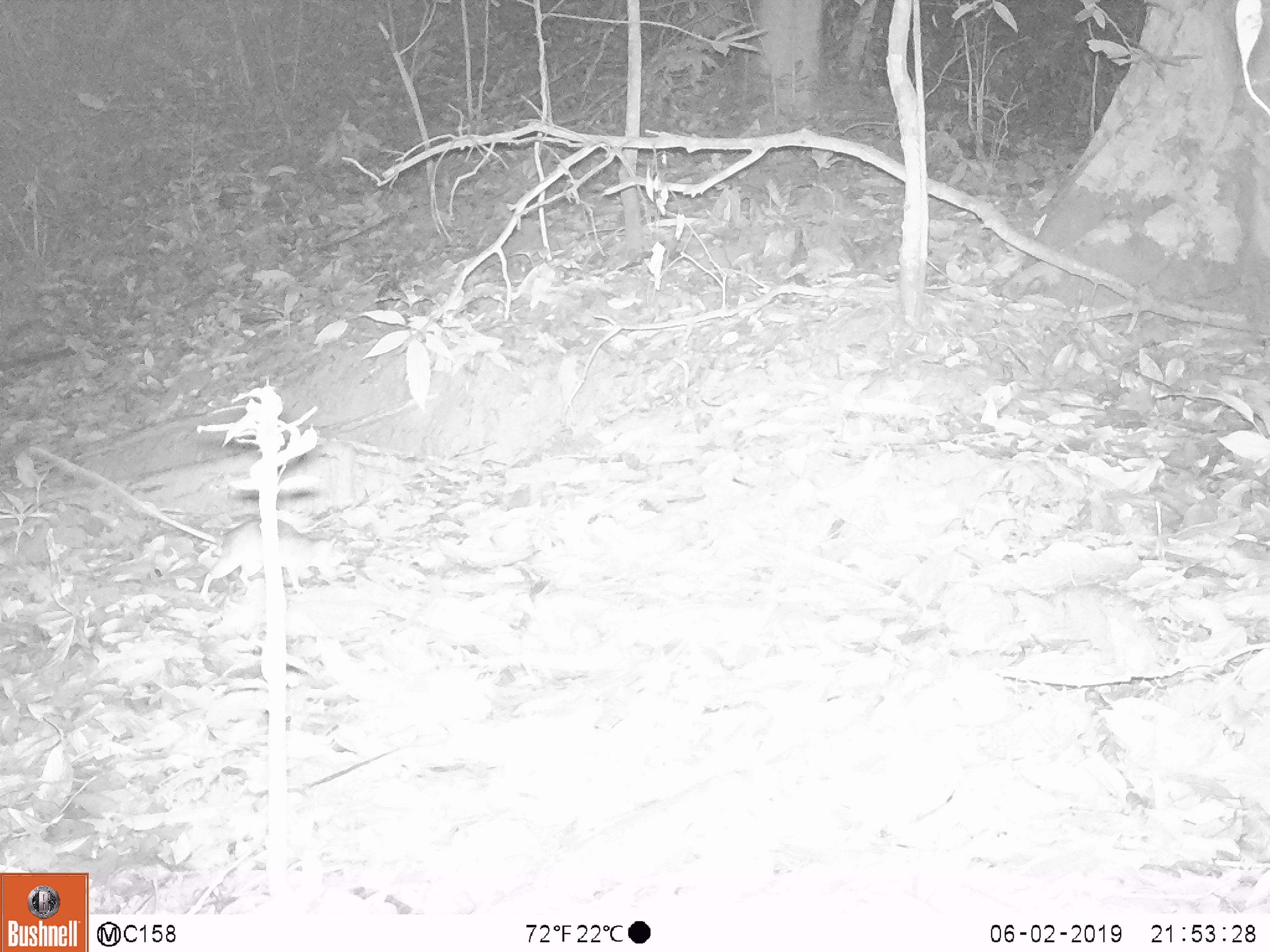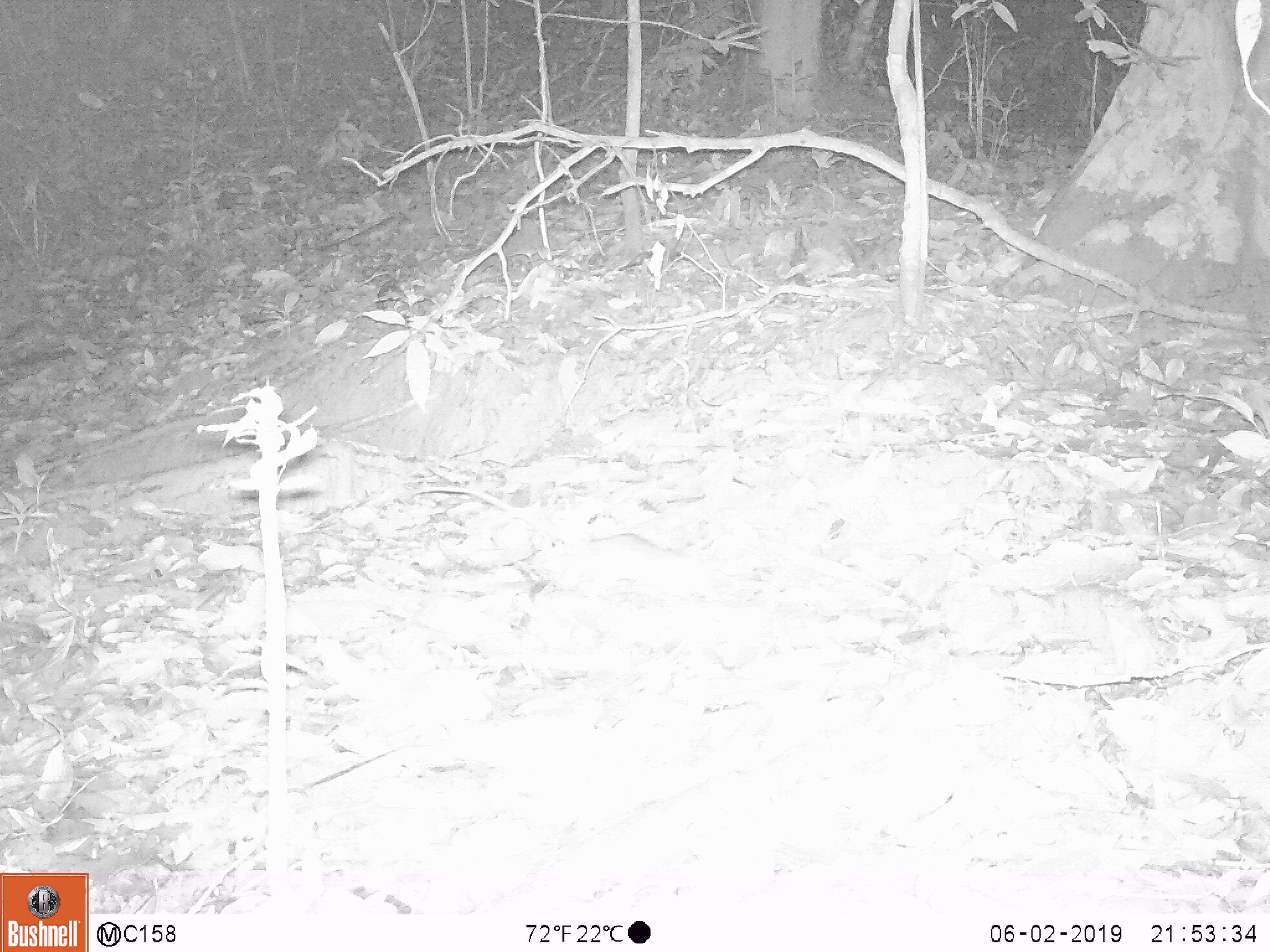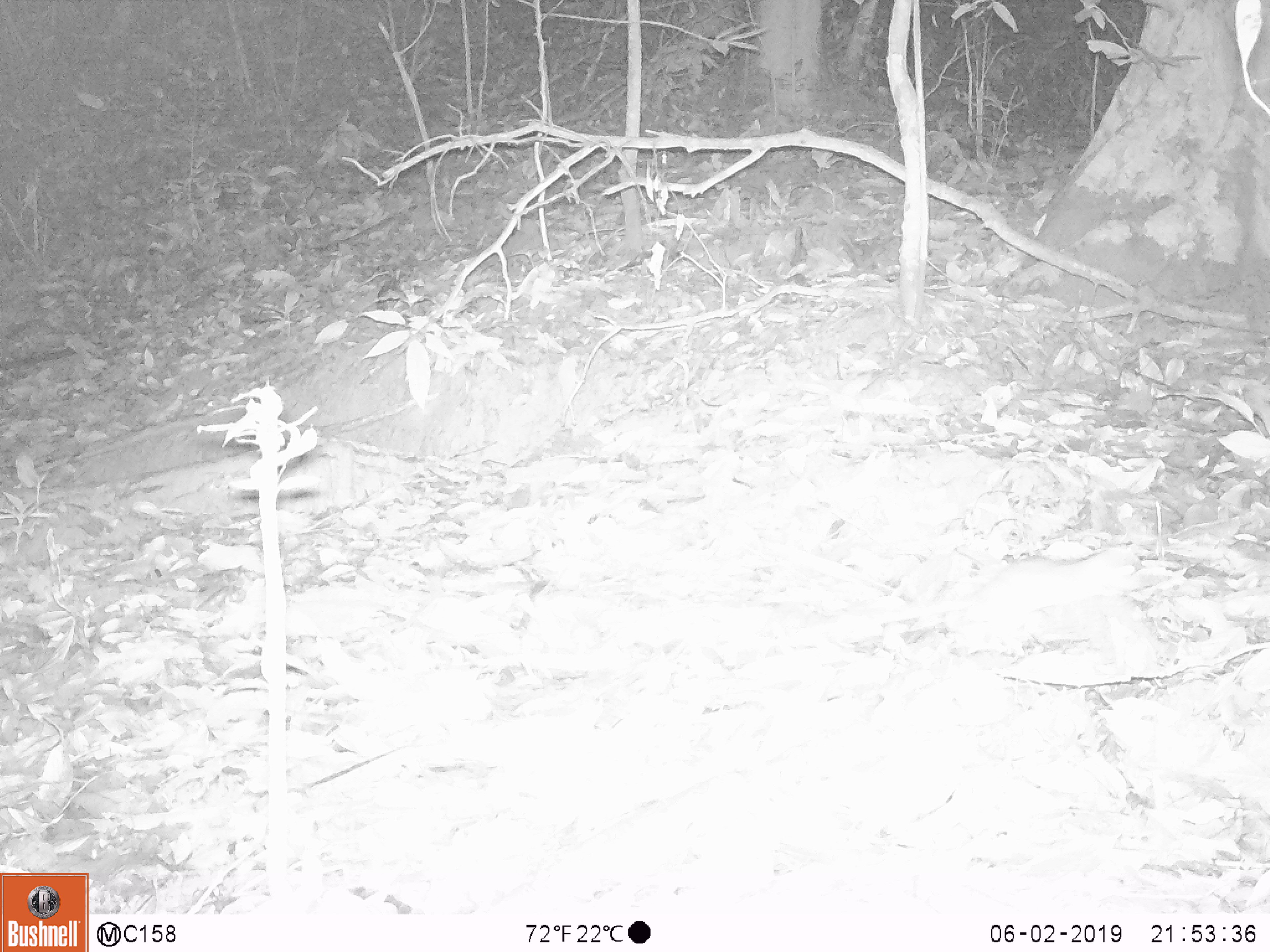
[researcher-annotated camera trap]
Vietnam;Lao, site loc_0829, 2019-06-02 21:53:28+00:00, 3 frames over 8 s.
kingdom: Animalia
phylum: Chordata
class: Mammalia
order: Rodentia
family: Muridae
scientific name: Muridae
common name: old-world mice and rats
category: unidentified murid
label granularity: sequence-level